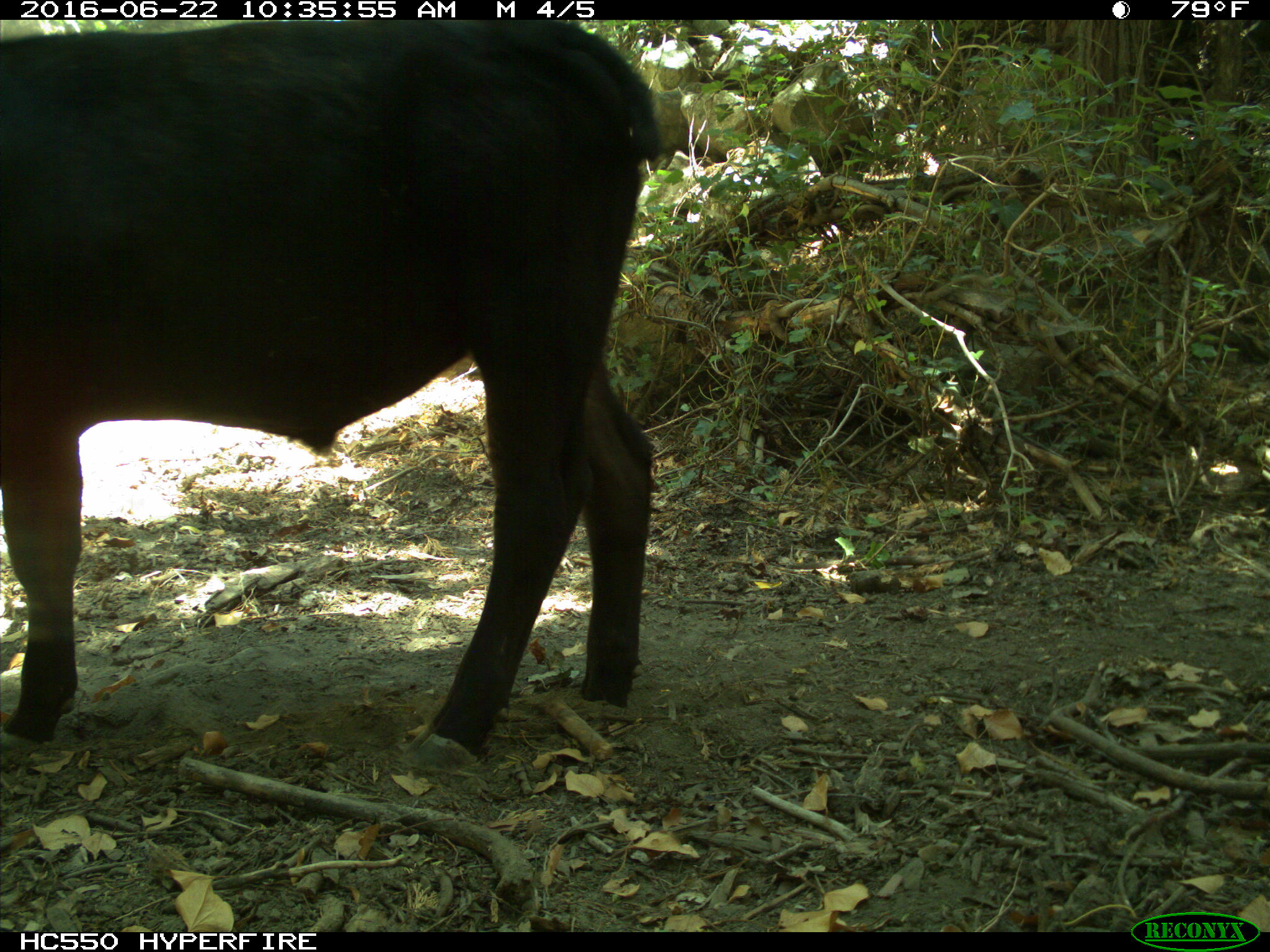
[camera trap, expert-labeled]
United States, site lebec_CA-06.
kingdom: Animalia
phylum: Chordata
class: Mammalia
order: Artiodactyla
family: Bovidae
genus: Bos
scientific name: Bos taurus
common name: domestic cow